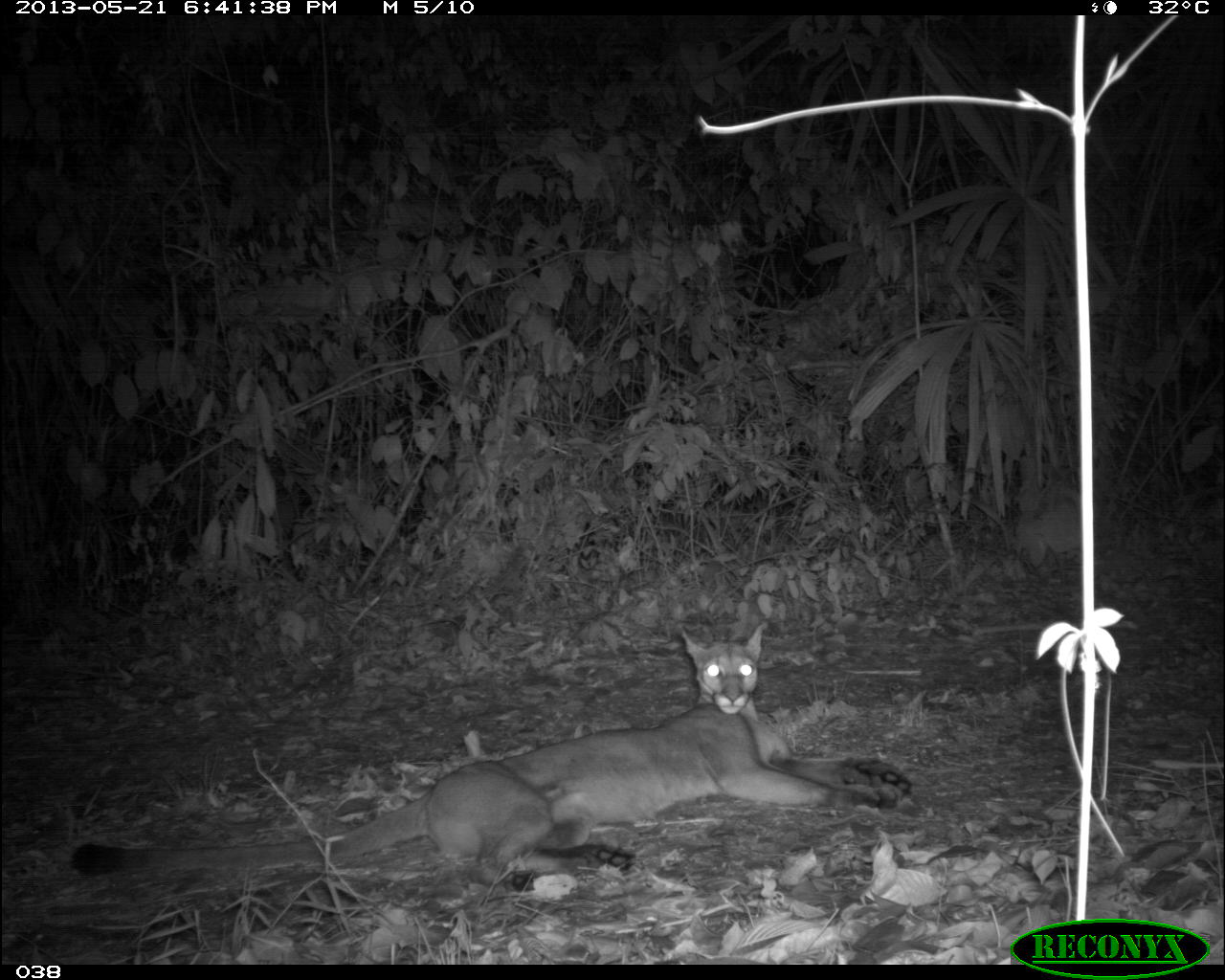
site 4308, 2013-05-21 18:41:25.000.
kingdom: Animalia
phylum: Chordata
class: Mammalia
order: Carnivora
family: Felidae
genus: Puma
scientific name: Puma concolor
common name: mountain lion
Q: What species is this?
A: Puma concolor (mountain lion).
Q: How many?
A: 1.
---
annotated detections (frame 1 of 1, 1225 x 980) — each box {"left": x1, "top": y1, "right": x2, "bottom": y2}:
puma concolor: {"left": 69, "top": 622, "right": 913, "bottom": 893}